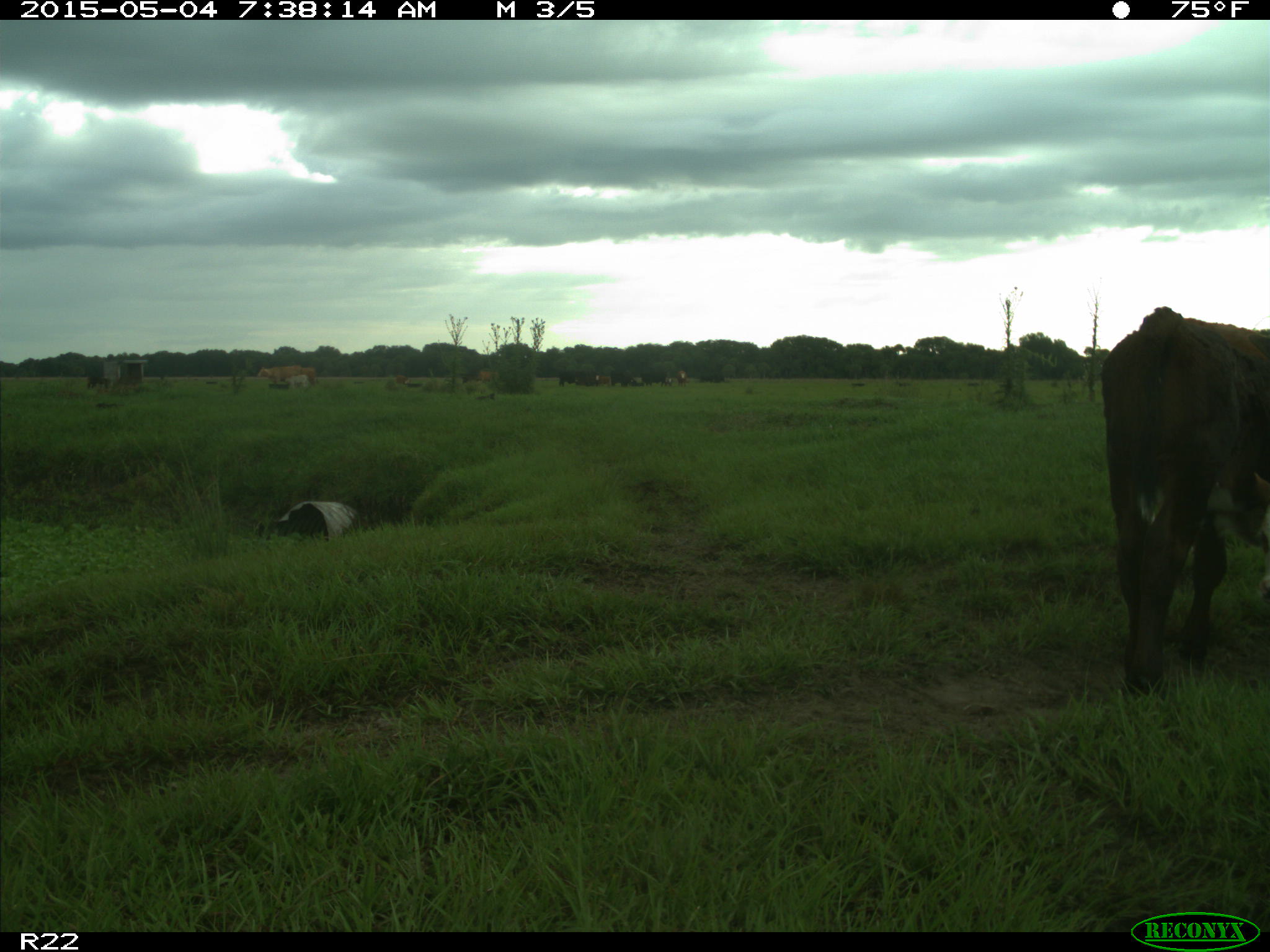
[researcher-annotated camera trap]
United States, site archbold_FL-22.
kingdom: Animalia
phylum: Chordata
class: Mammalia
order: Artiodactyla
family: Bovidae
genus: Bos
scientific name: Bos taurus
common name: domestic cow